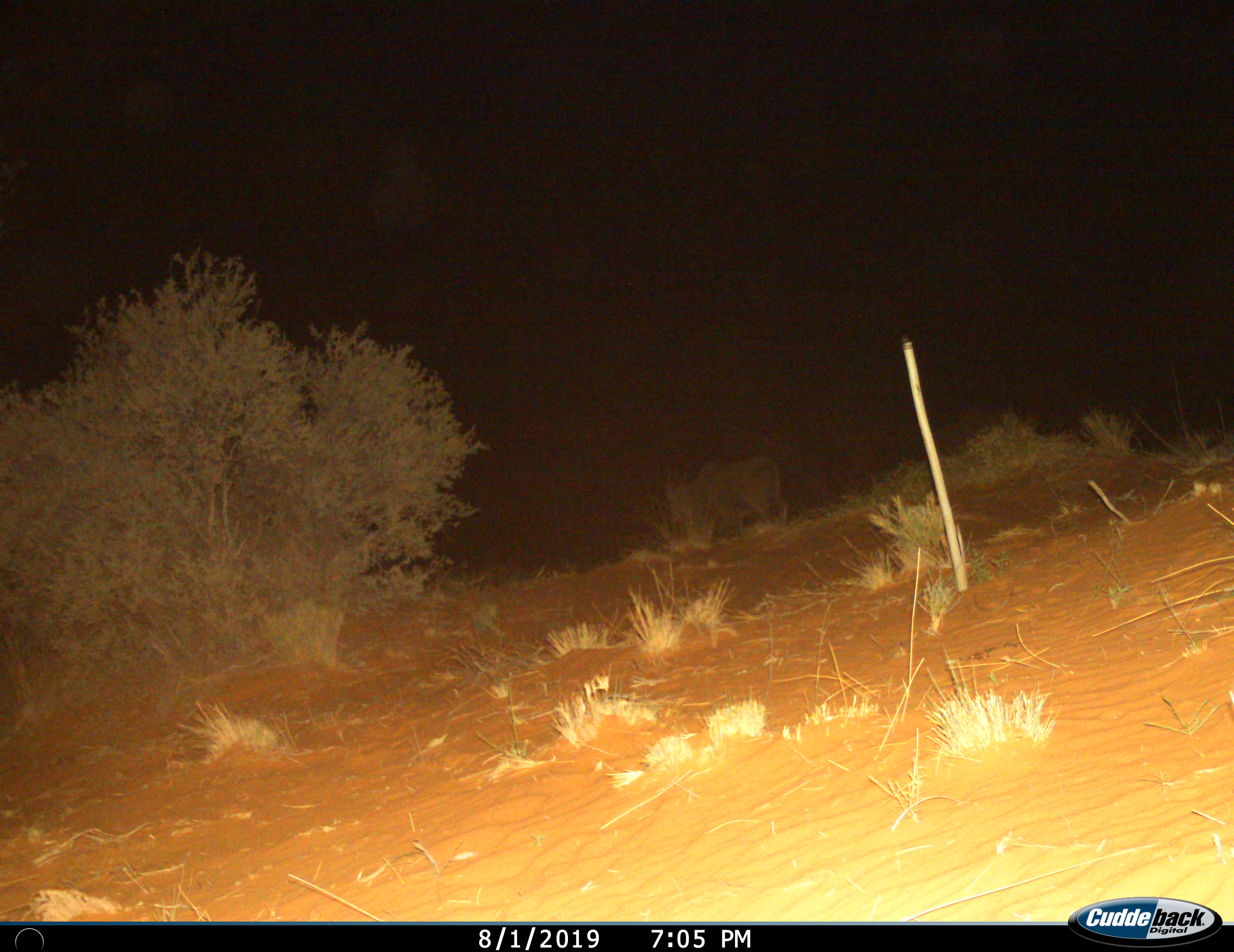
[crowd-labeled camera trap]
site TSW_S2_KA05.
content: unidentified animal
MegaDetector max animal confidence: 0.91